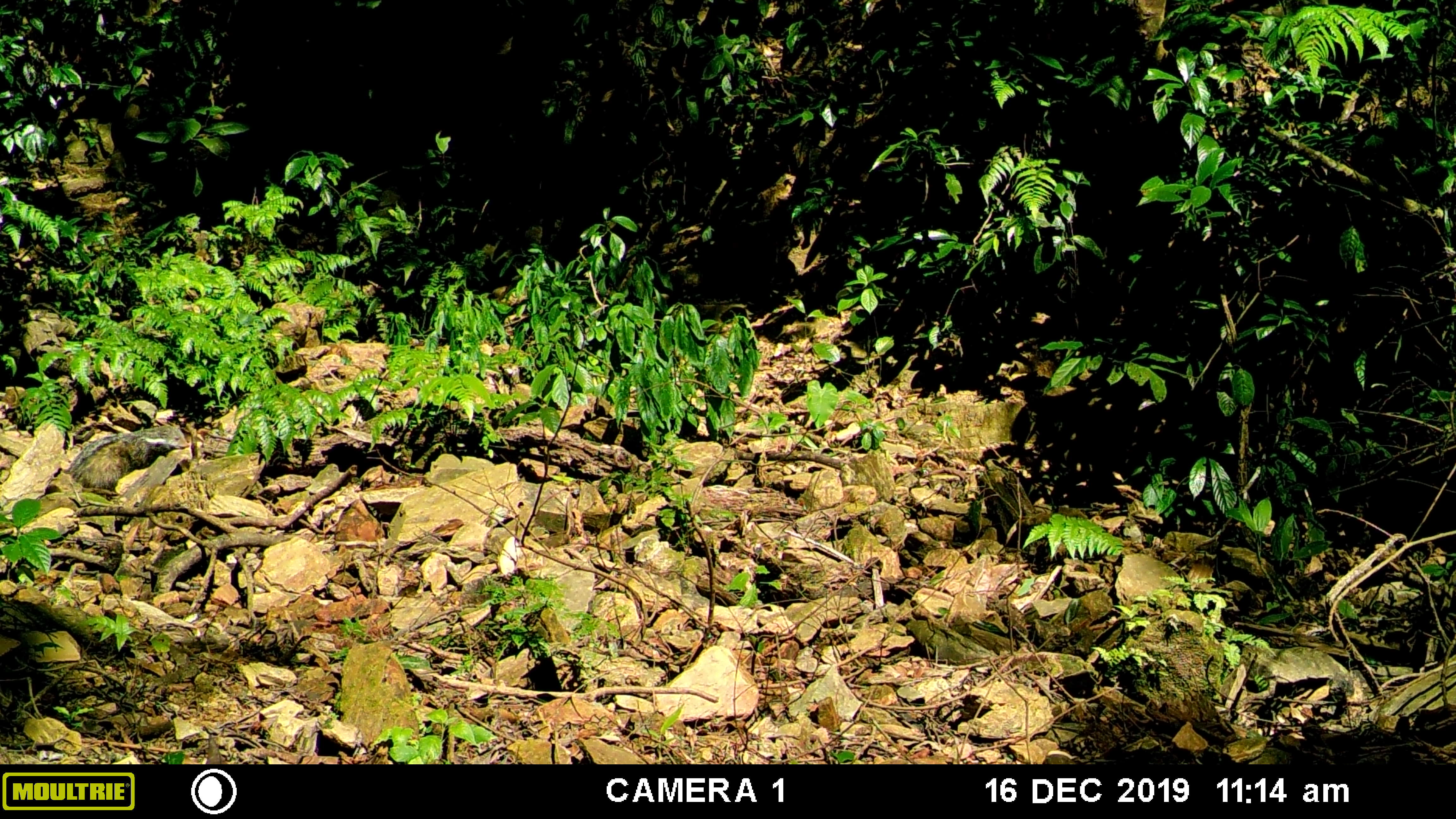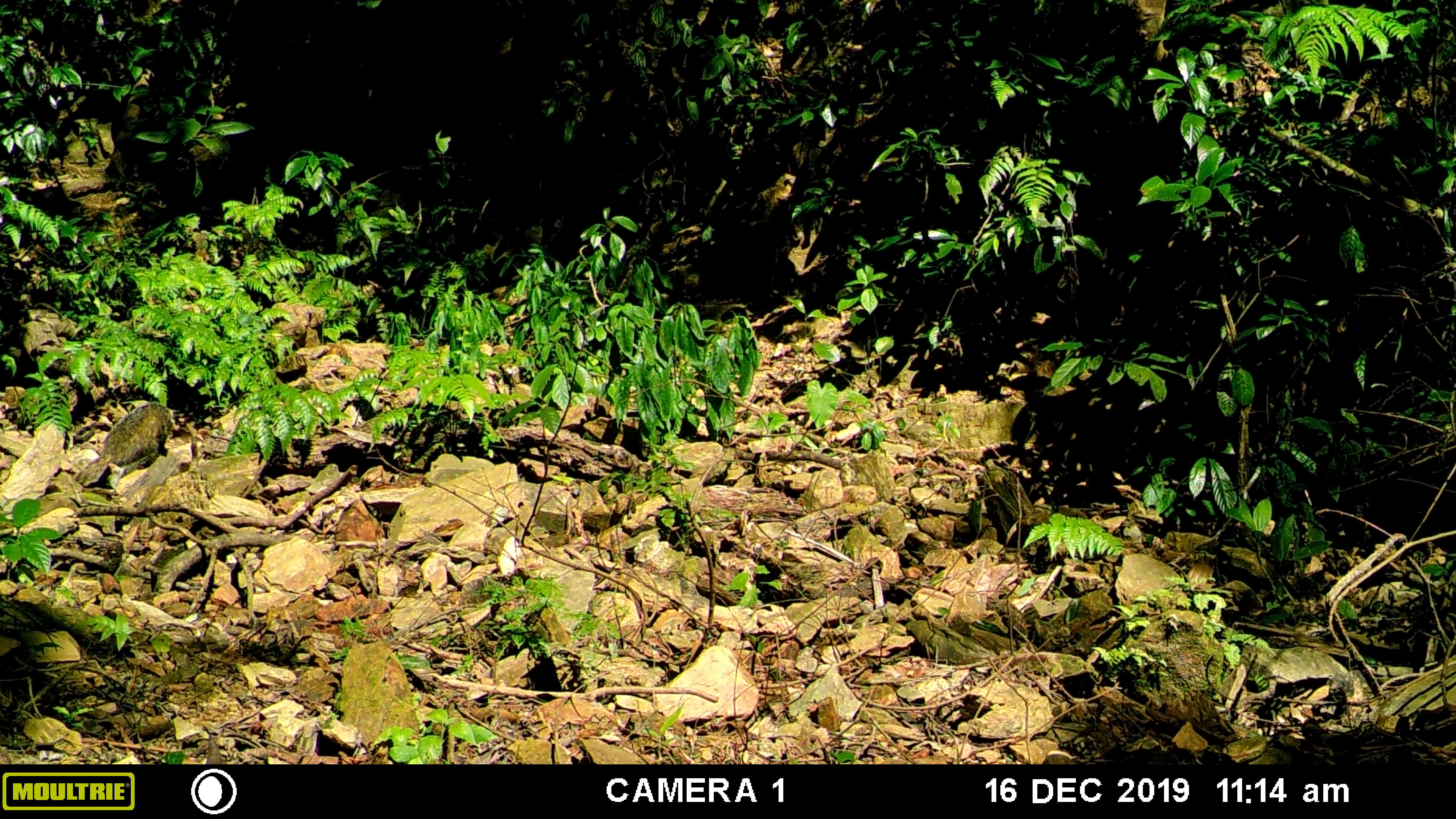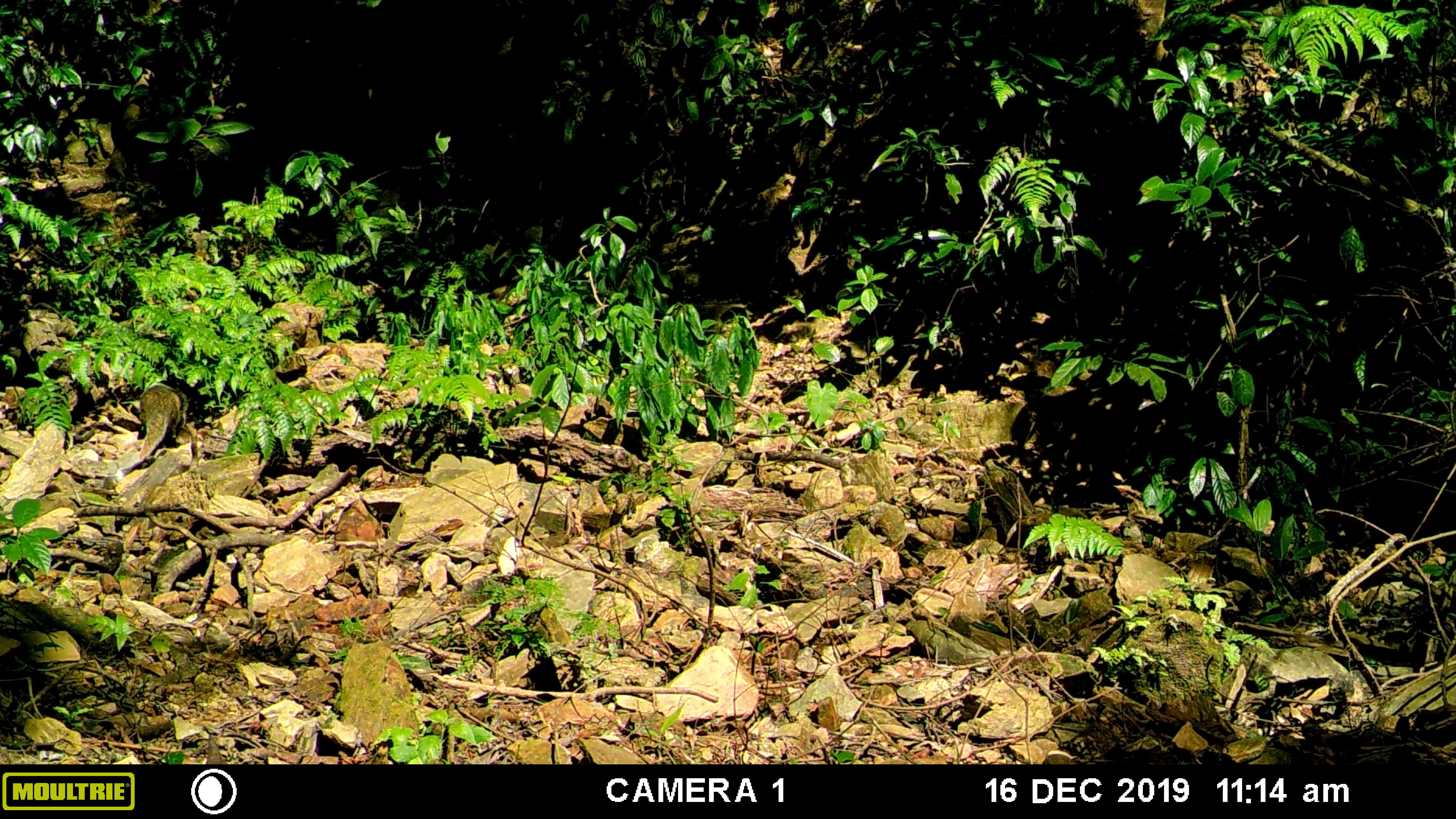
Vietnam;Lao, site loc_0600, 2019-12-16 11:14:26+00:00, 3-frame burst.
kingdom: Animalia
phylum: Chordata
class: Mammalia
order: Carnivora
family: Herpestidae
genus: Urva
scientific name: Urva urva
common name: crab-eating mongoose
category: crab eating mongoose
Crab eating mongoose (crab-eating mongoose) (Urva urva). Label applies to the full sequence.